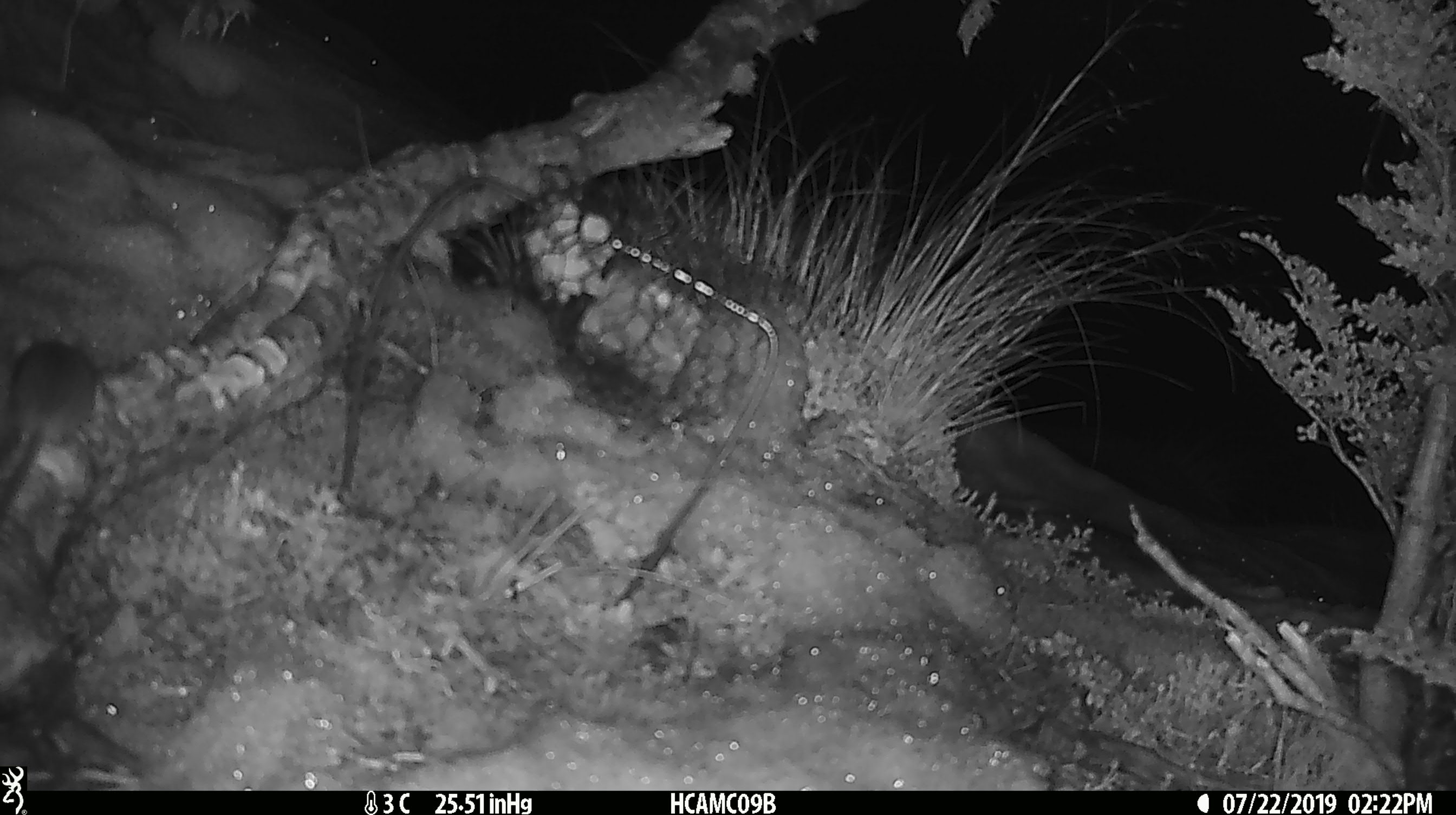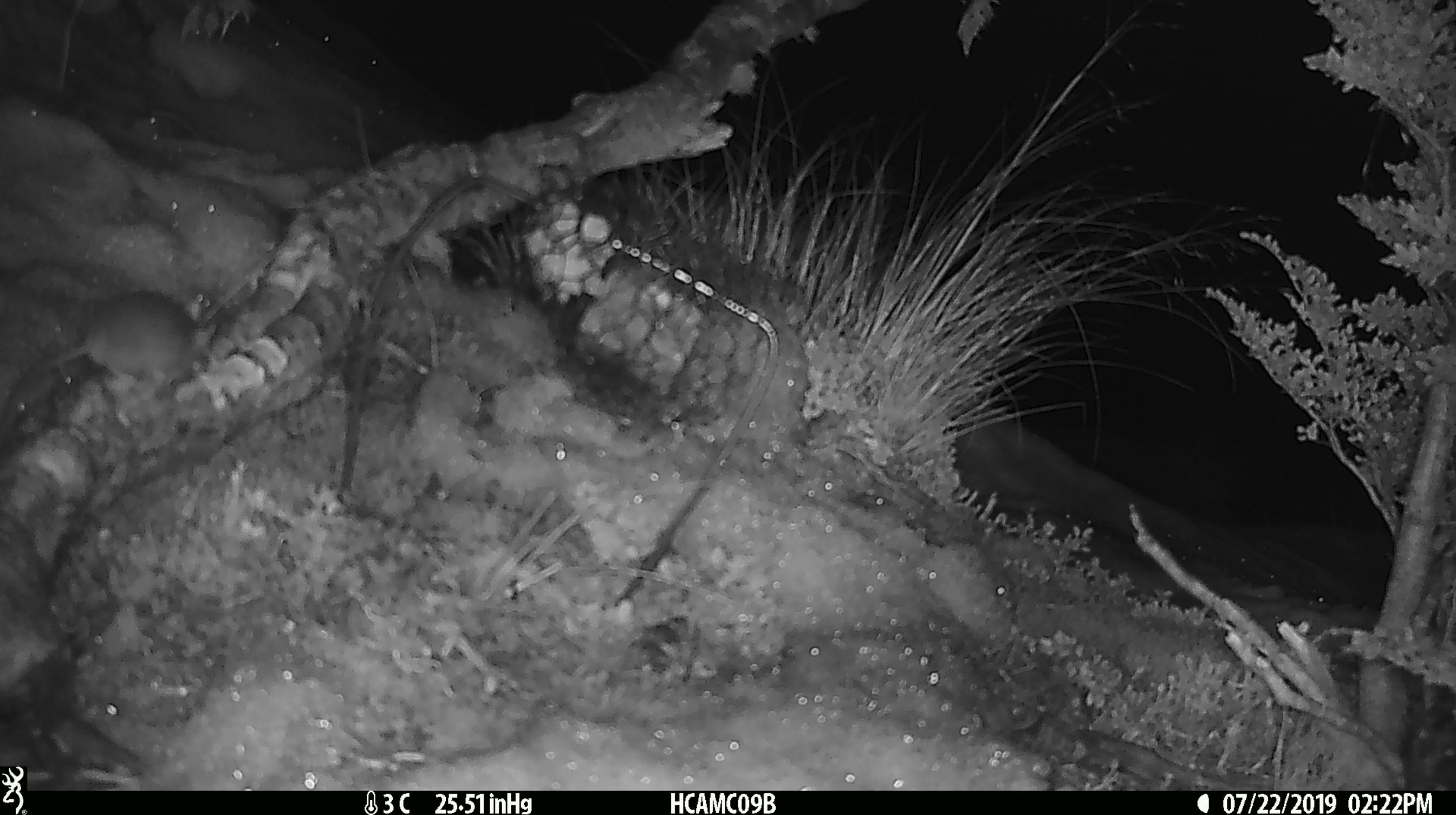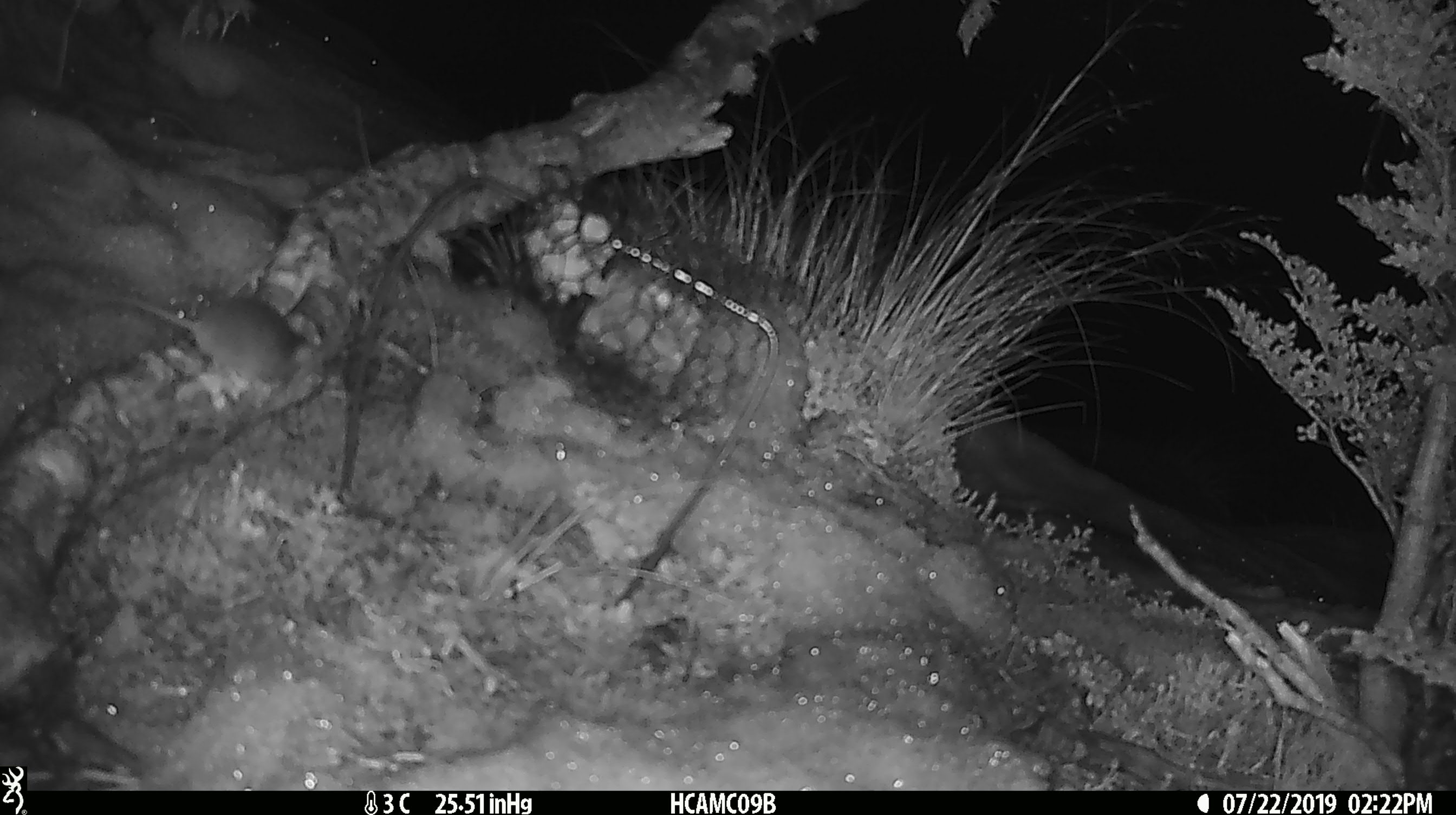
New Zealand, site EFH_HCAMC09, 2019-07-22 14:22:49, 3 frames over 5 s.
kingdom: Animalia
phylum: Chordata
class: Mammalia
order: Rodentia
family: Muridae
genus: Mus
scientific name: Mus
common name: mouse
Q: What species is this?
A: Mouse (Mus).